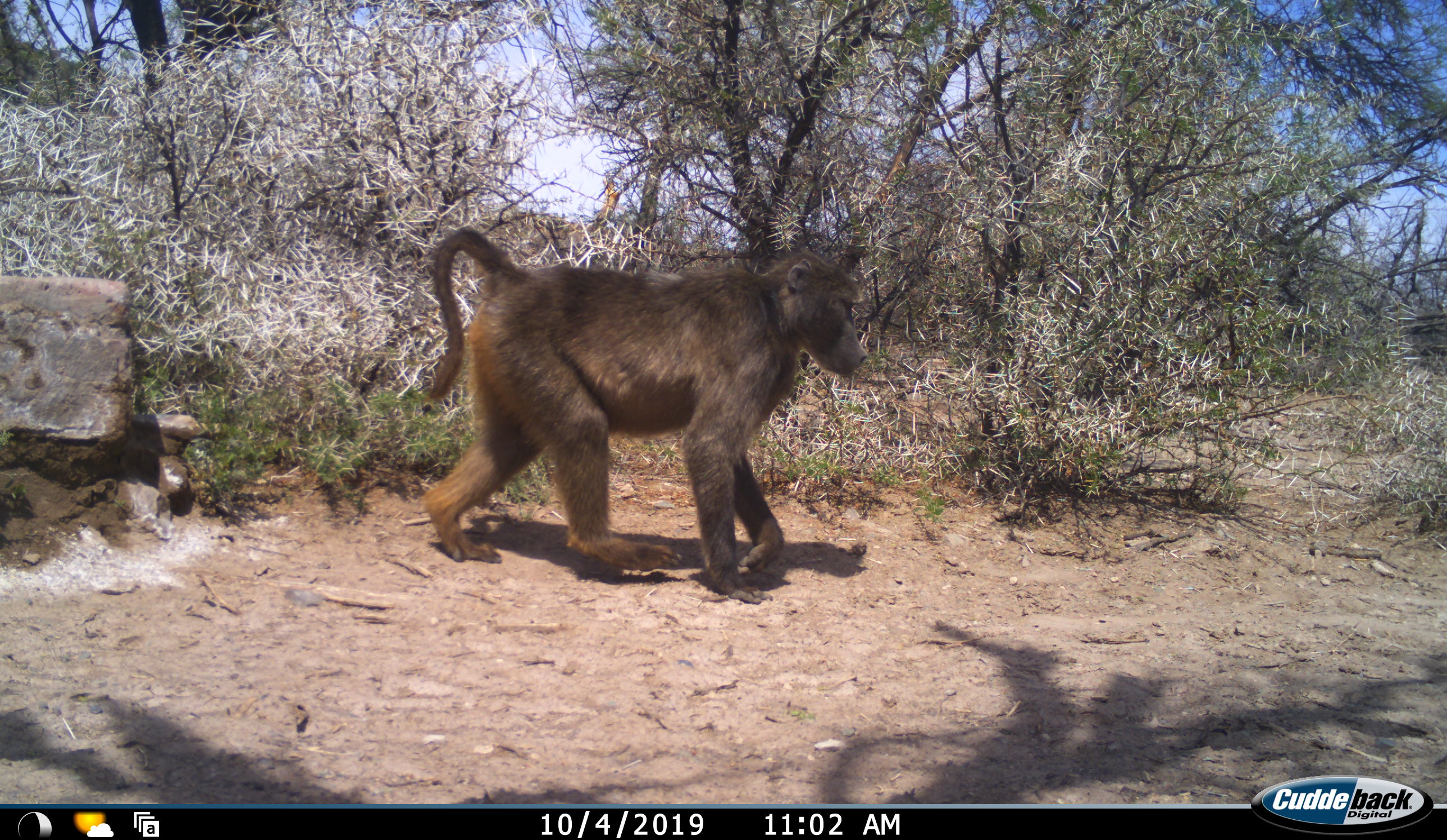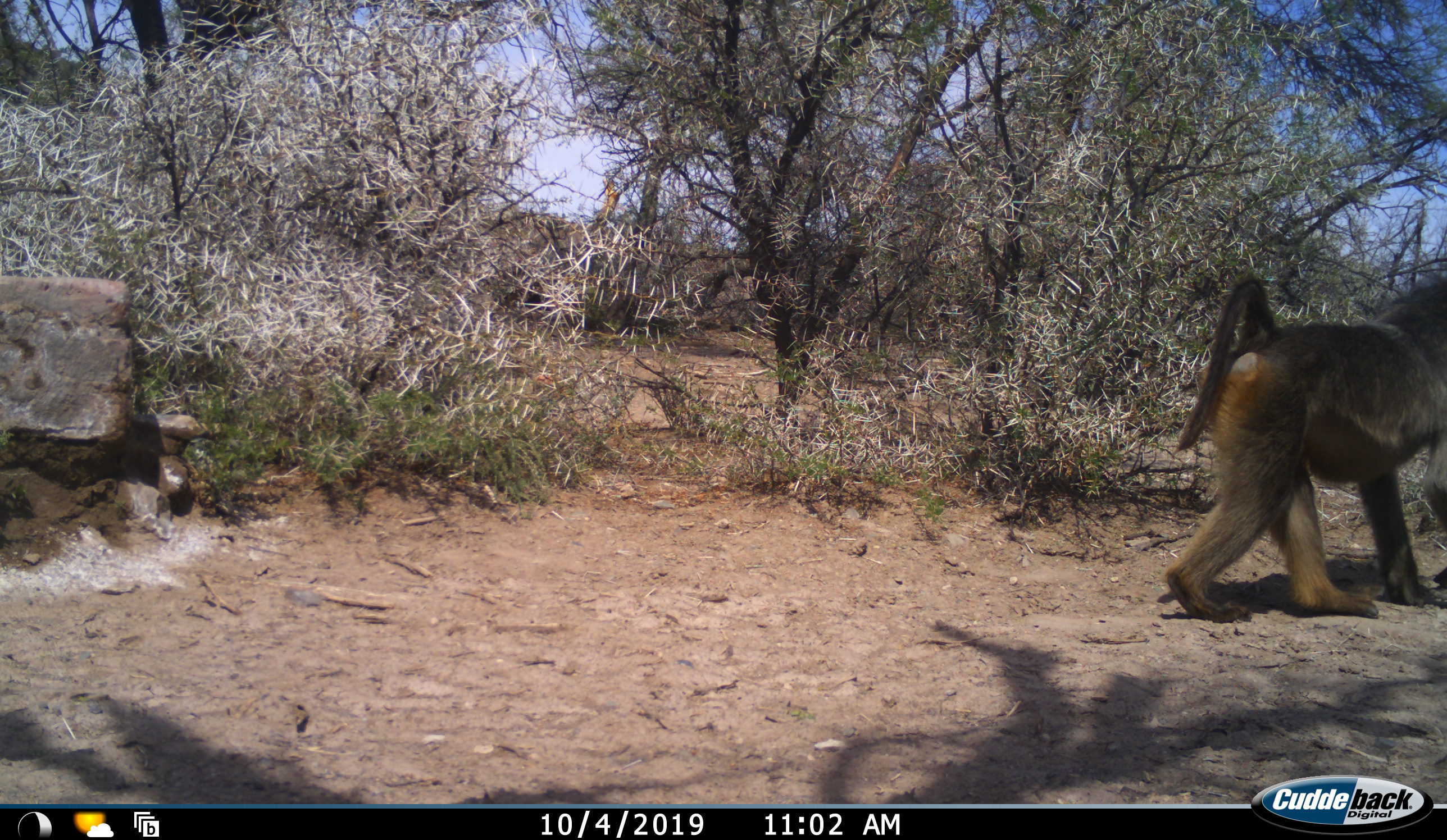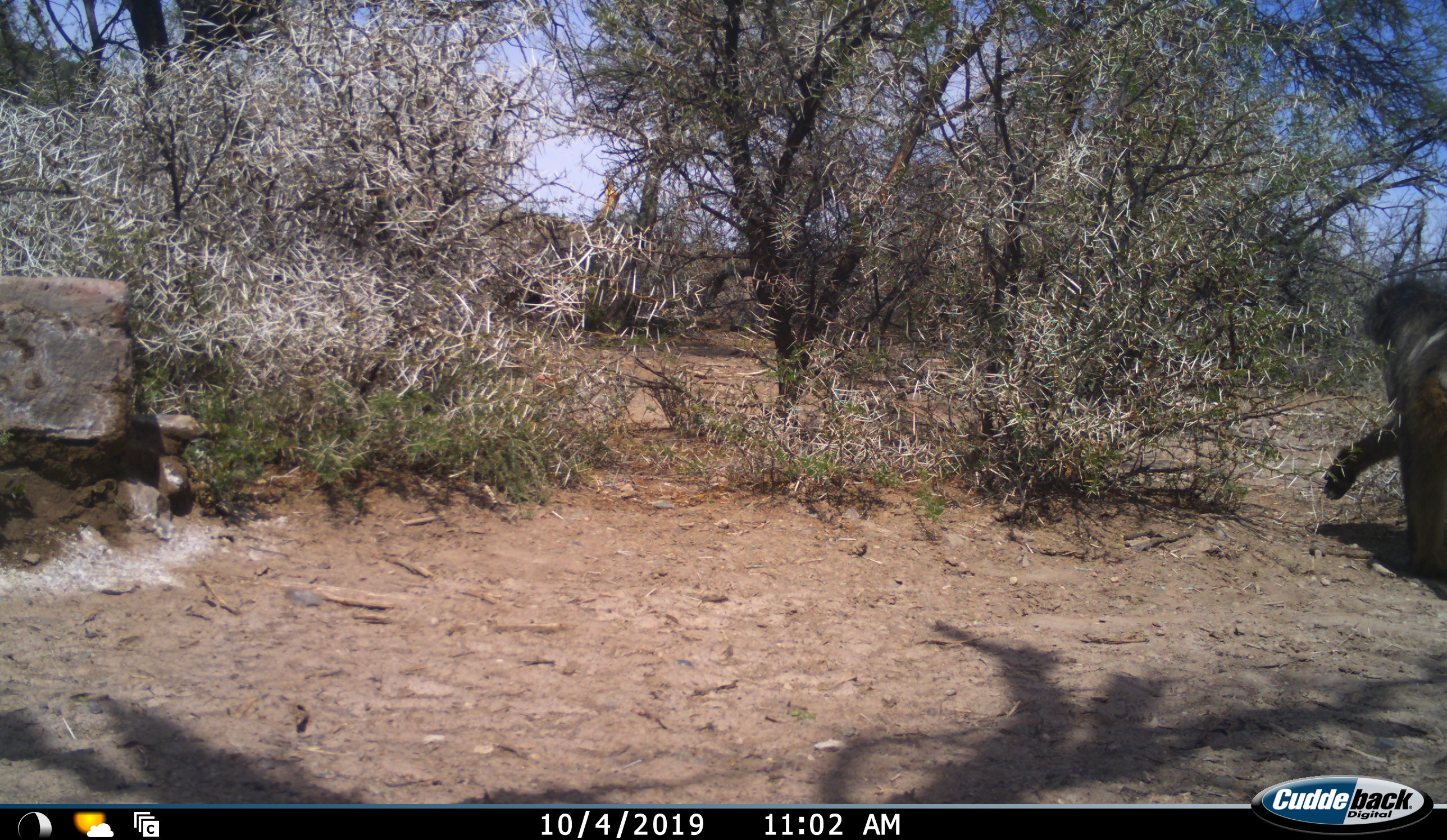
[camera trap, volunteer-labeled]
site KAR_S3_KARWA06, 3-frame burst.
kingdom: Animalia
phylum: Chordata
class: Mammalia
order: Primates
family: Cercopithecidae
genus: Papio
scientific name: Papio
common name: baboon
Baboon (Papio), count 1. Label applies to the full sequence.